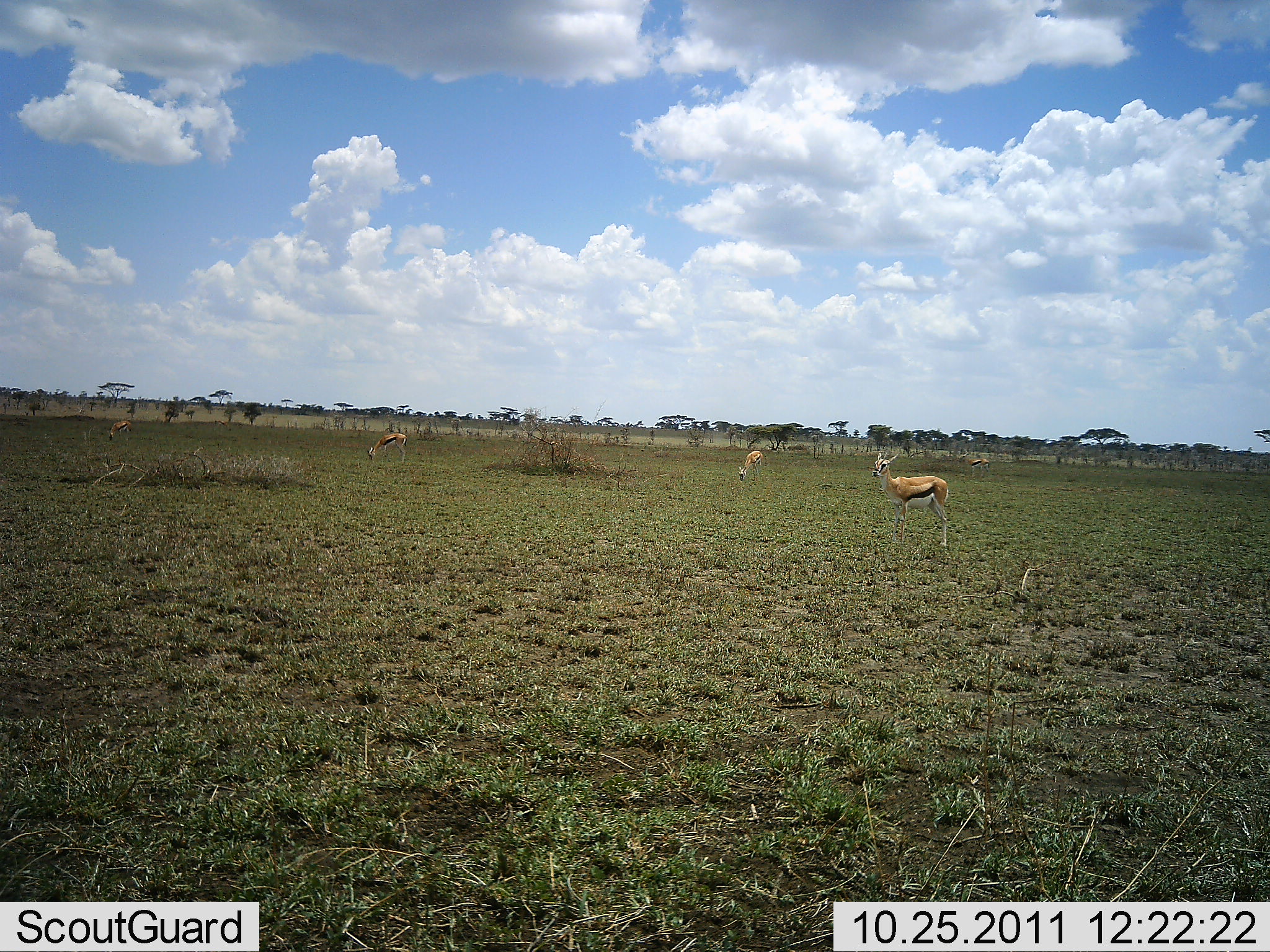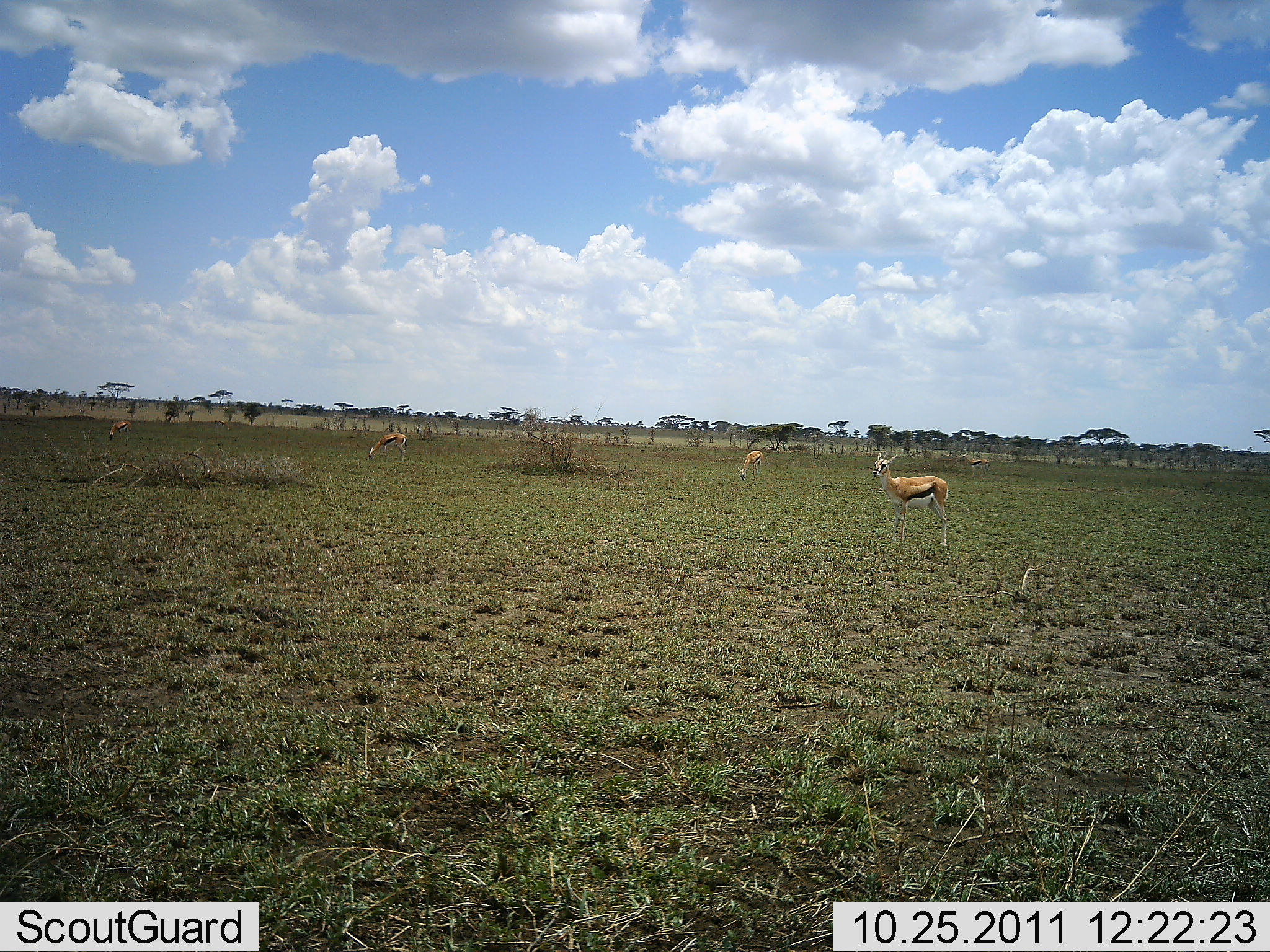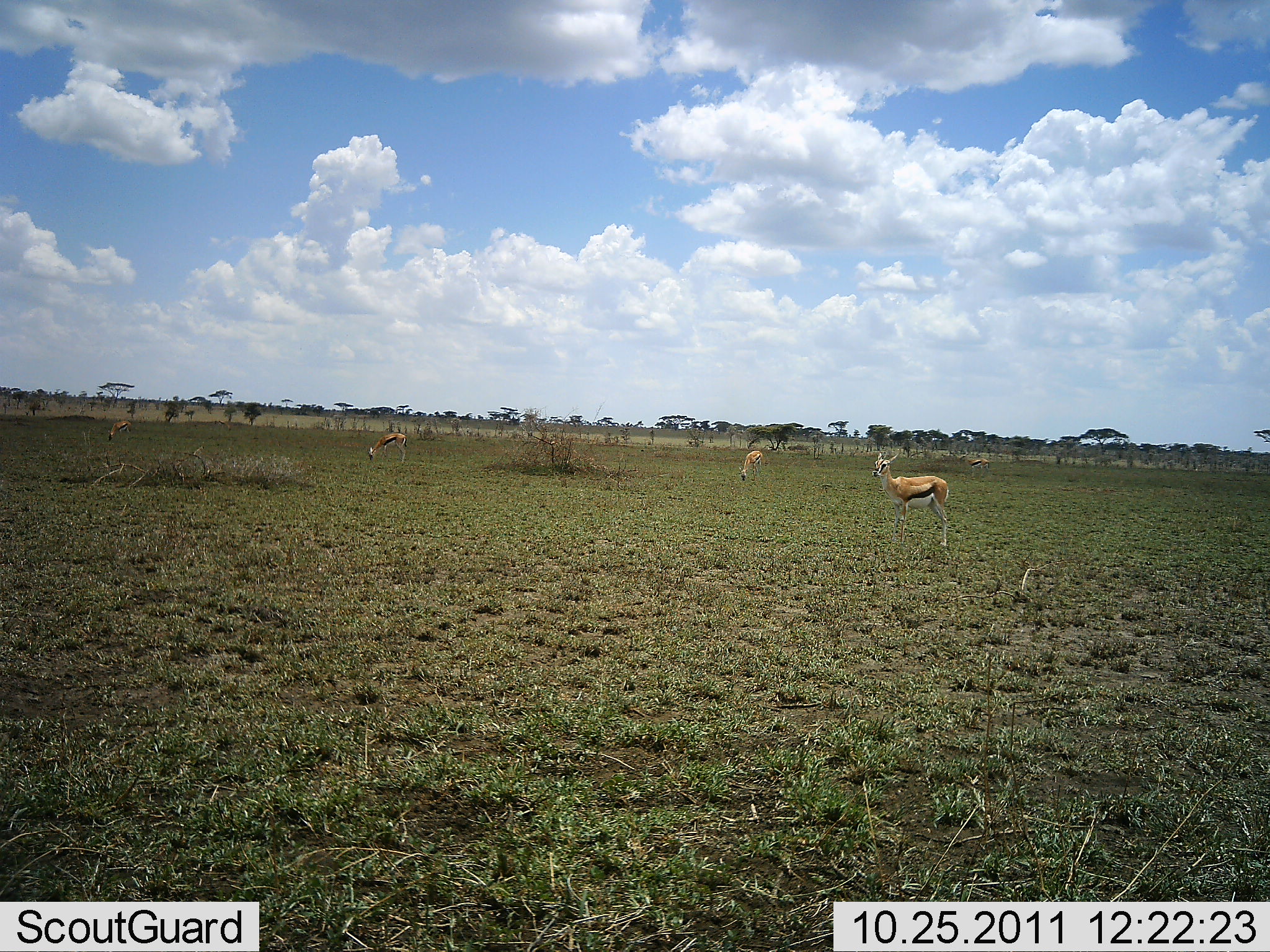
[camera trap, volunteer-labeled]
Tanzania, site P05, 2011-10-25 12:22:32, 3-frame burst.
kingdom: Animalia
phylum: Chordata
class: Mammalia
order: Artiodactyla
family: Bovidae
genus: Eudorcas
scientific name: Eudorcas thomsonii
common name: thomson's gazelle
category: gazellethomsons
Gazellethomsons (thomson's gazelle) (Eudorcas thomsonii), count 4. Behavior (volunteer vote fractions): standing 92%, resting 0%, moving 0%, interacting 0%. Young present (vote fraction): 0%. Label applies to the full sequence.